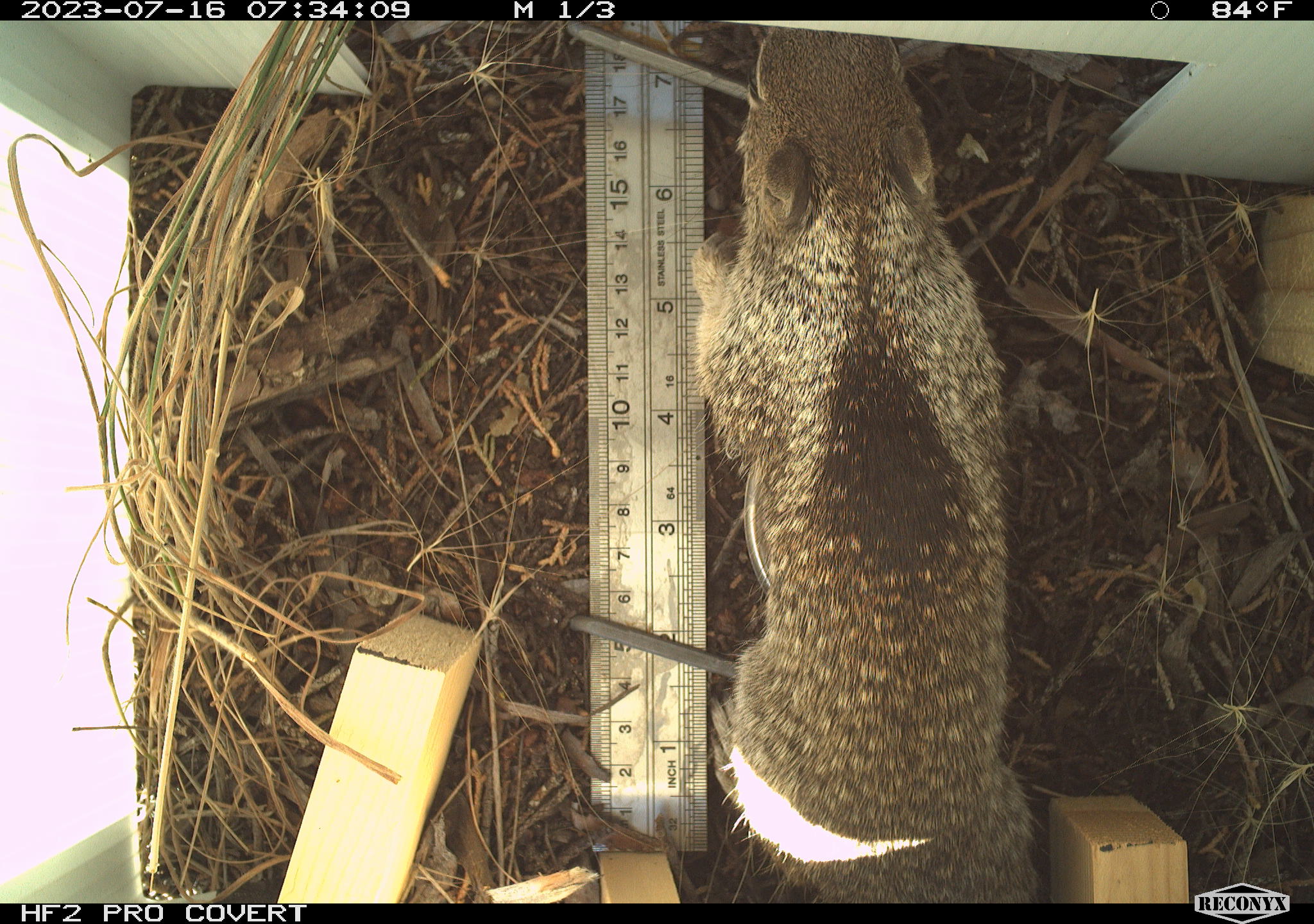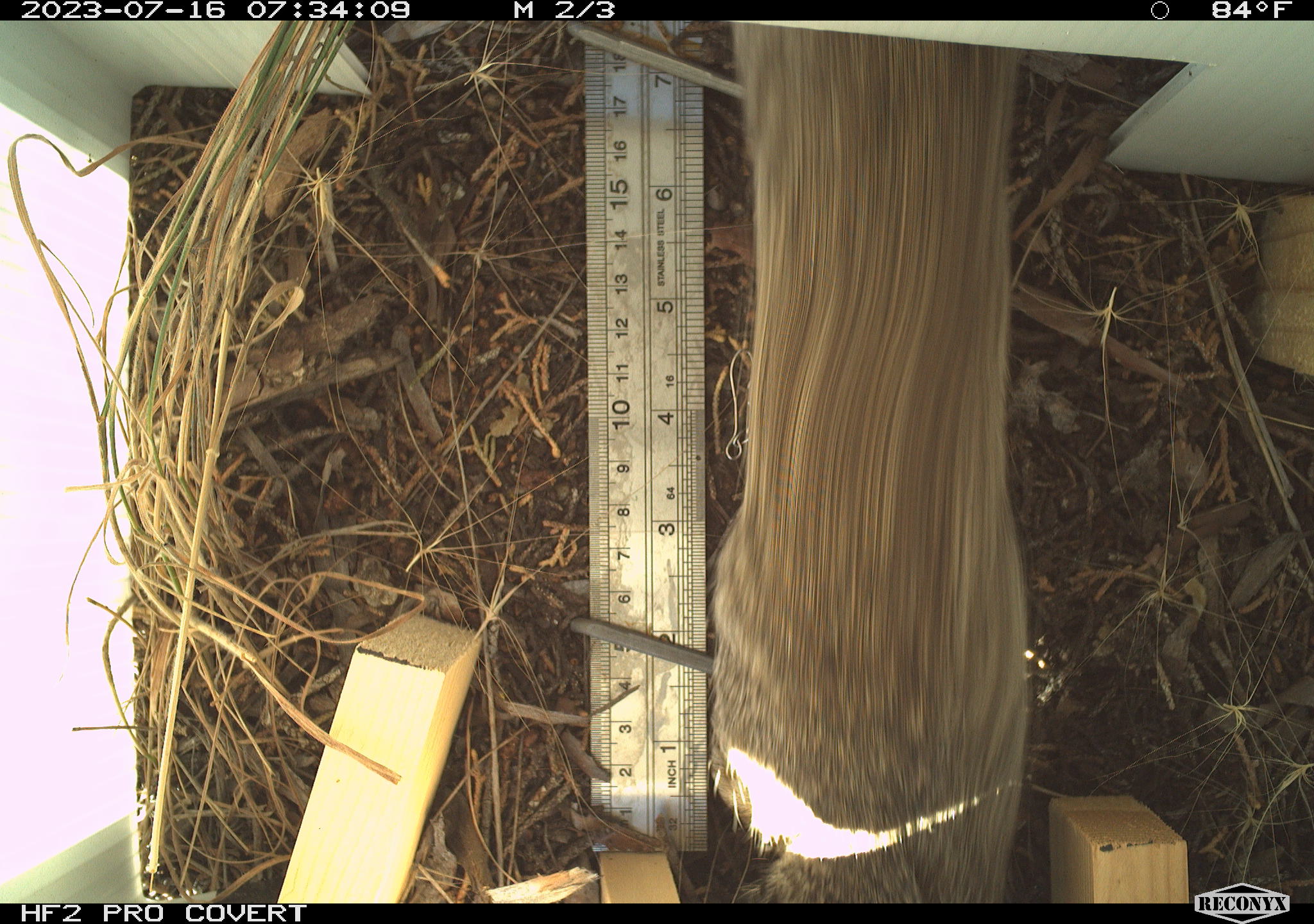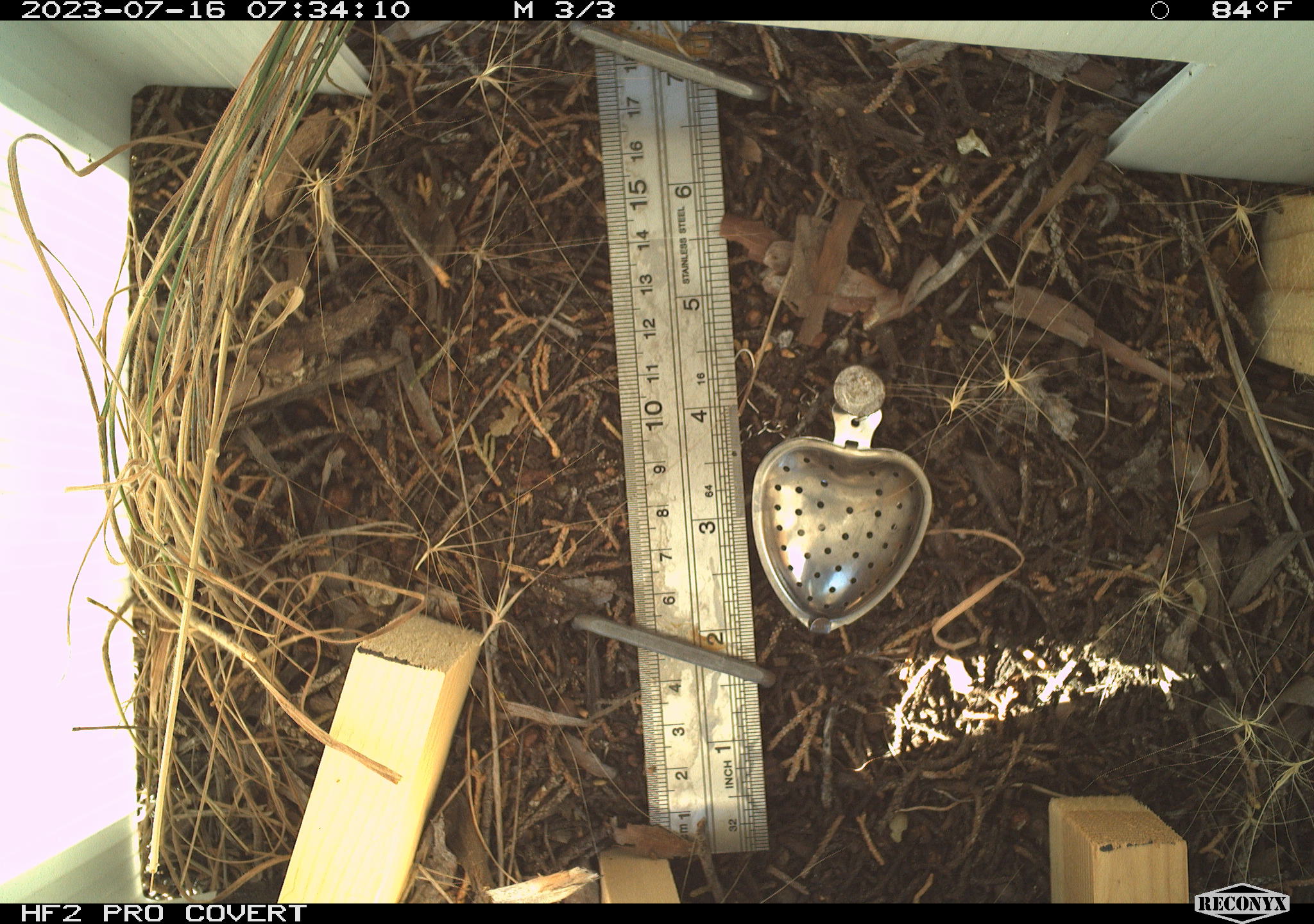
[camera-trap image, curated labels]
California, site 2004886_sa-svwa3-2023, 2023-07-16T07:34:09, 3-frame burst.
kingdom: Animalia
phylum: Chordata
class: Mammalia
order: Rodentia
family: Sciuridae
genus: Otospermophilus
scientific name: Otospermophilus beecheyi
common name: california ground squirrel